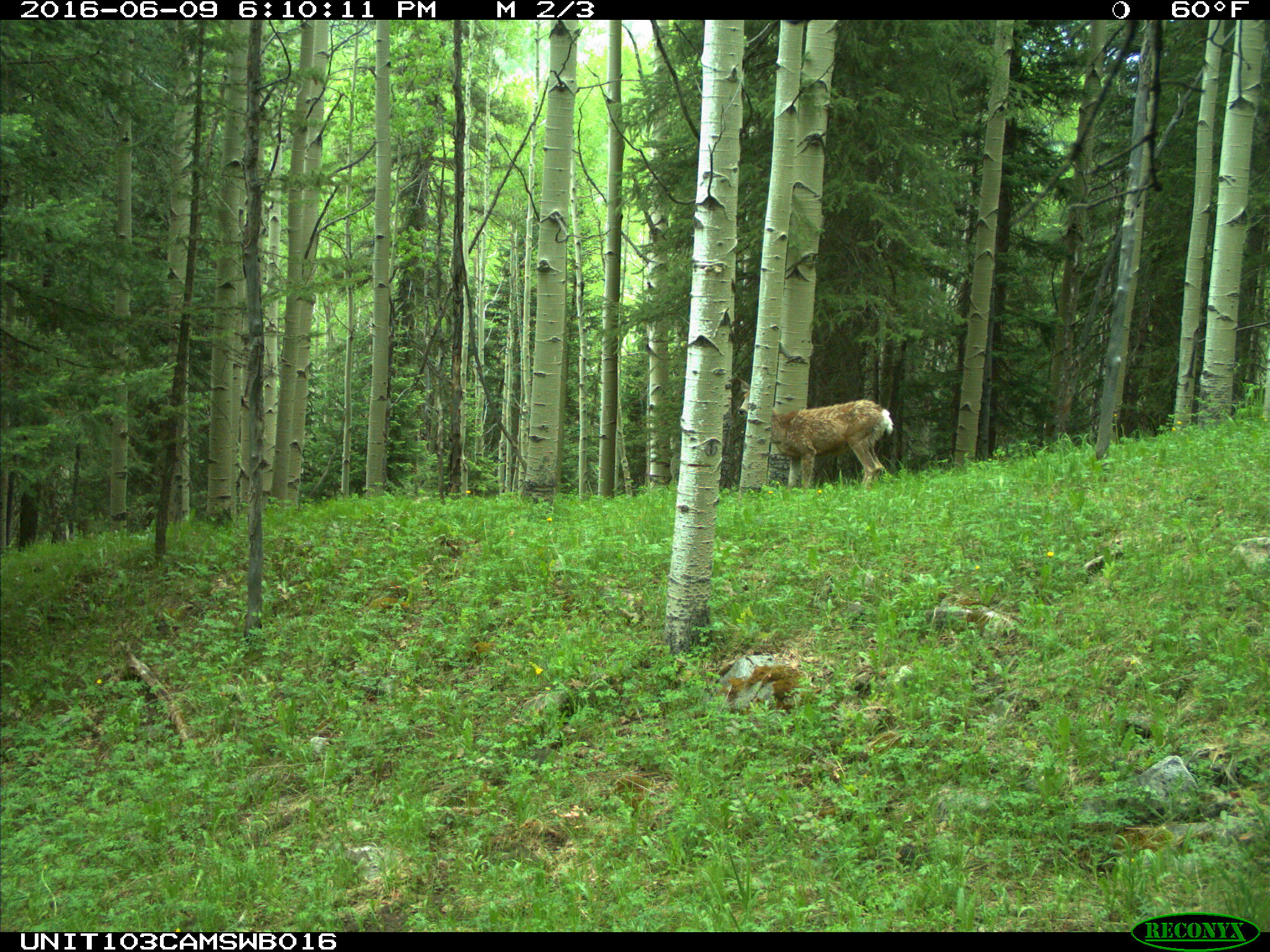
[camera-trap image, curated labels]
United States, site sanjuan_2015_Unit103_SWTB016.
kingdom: Animalia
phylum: Chordata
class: Mammalia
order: Artiodactyla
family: Cervidae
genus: Odocoileus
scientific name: Odocoileus hemionus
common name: mule deer